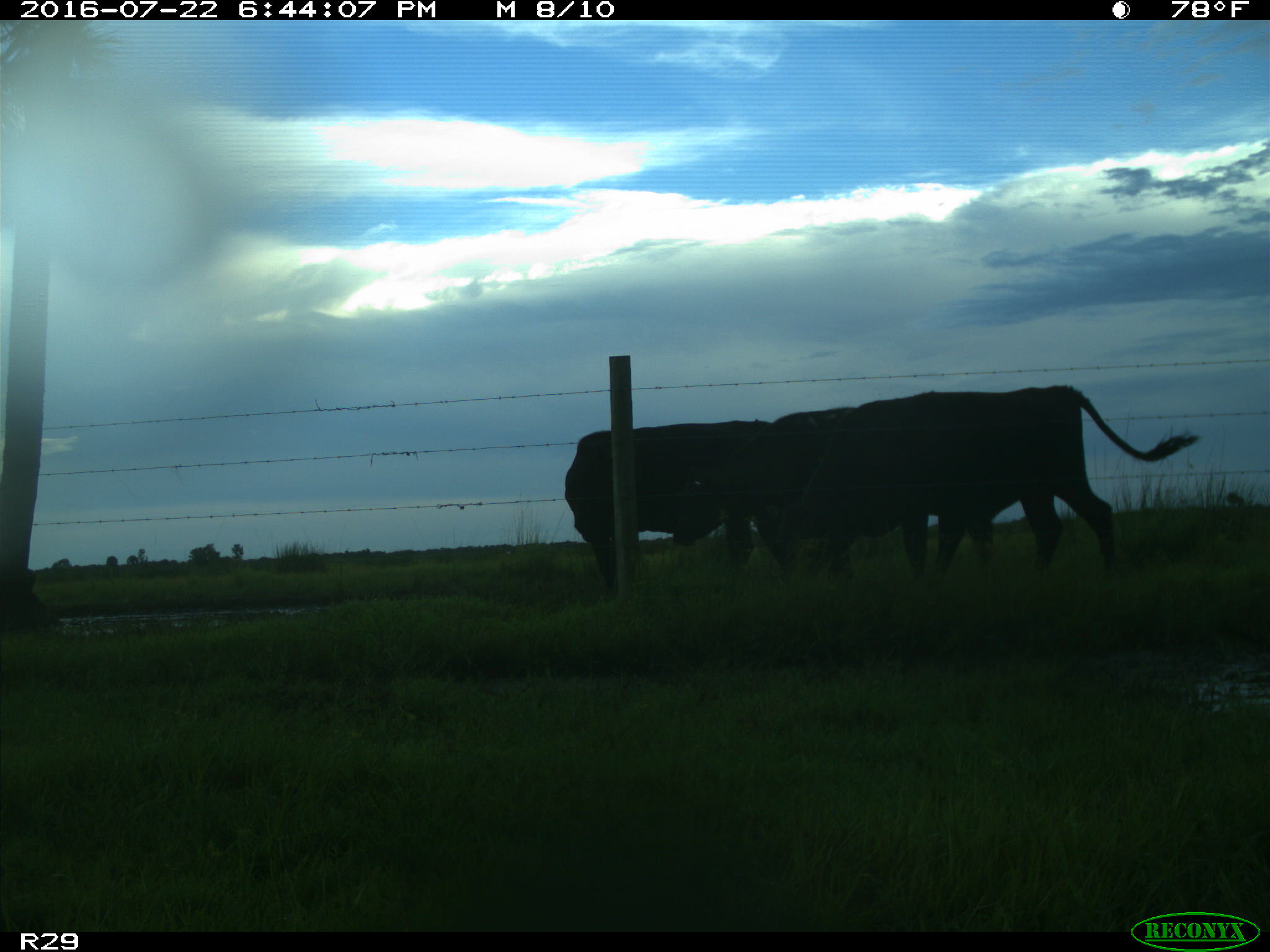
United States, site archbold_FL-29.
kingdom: Animalia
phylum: Chordata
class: Mammalia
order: Artiodactyla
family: Bovidae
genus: Bos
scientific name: Bos taurus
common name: domestic cow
Bos taurus (domestic cow).